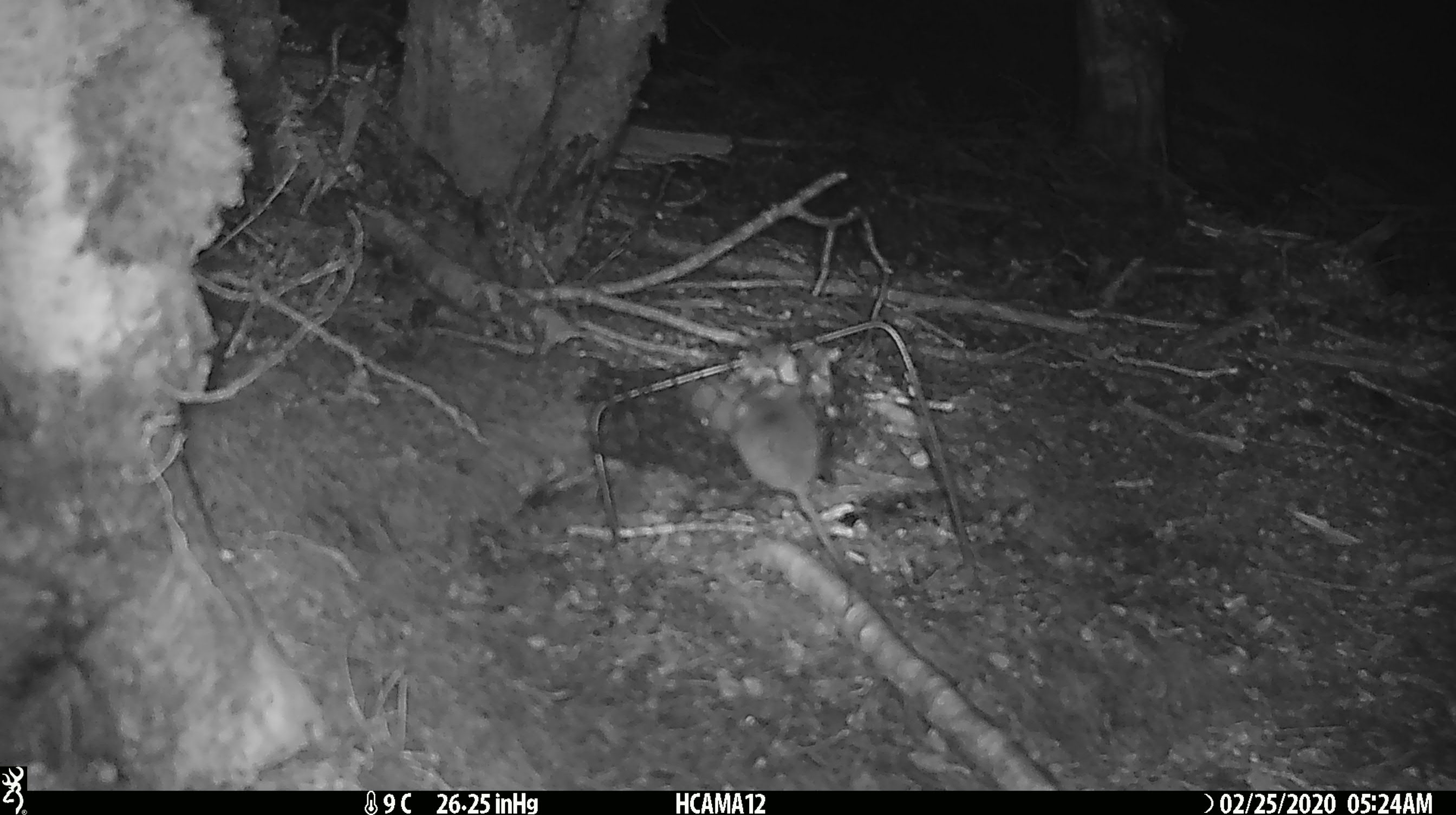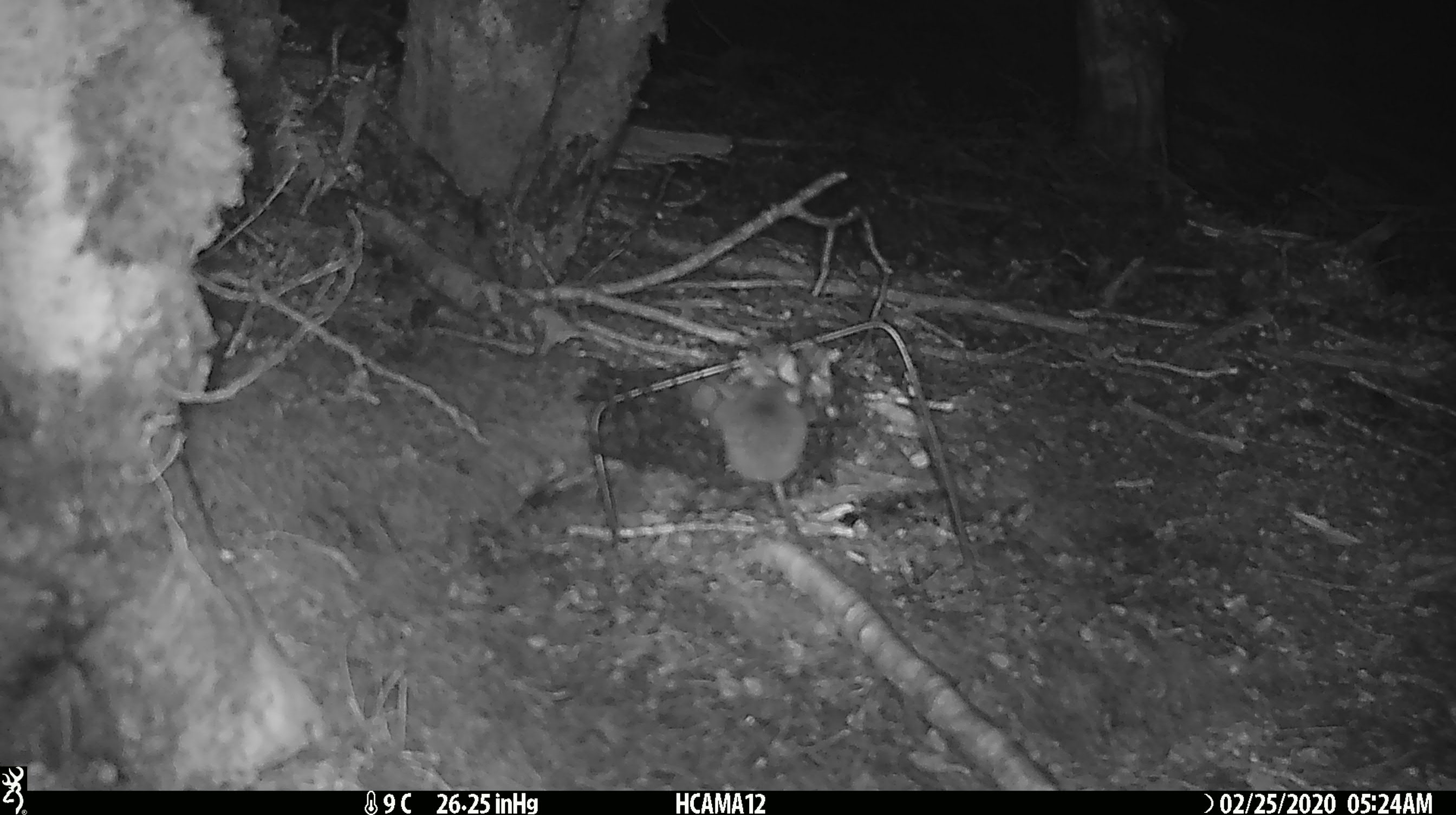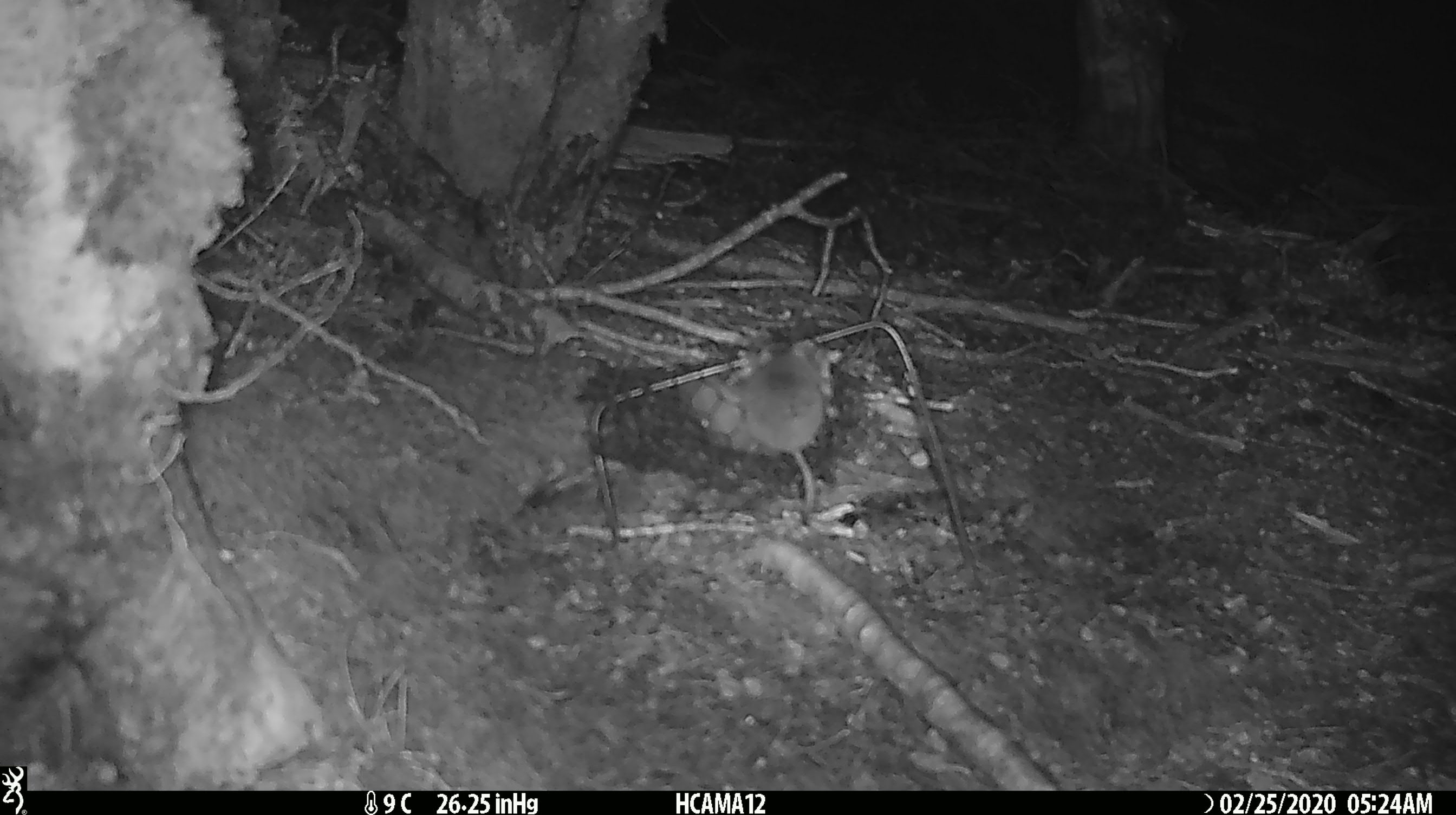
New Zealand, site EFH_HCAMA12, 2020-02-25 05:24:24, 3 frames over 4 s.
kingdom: Animalia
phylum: Chordata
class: Mammalia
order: Rodentia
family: Muridae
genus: Mus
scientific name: Mus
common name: mouse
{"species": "mouse (Mus)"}